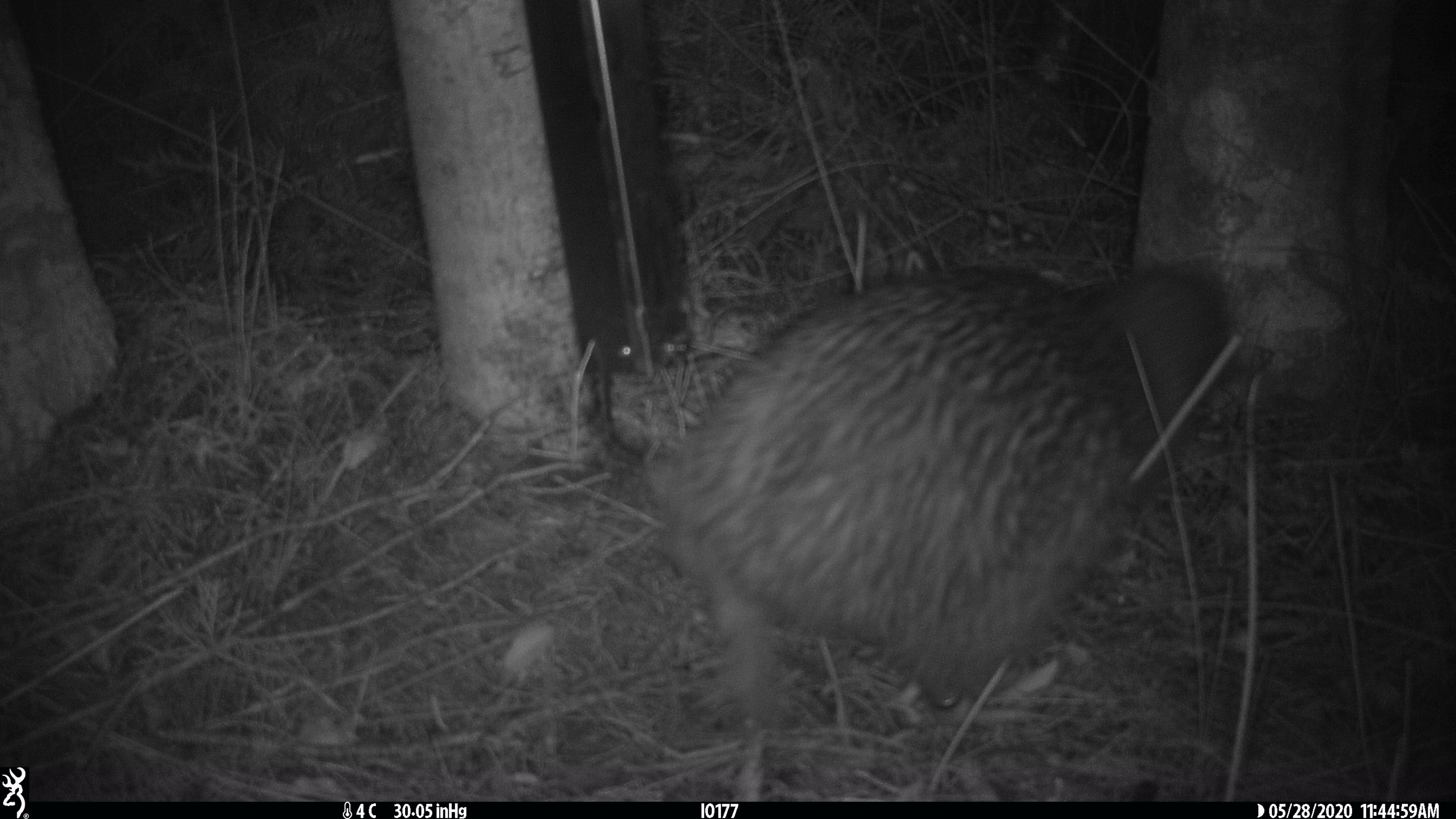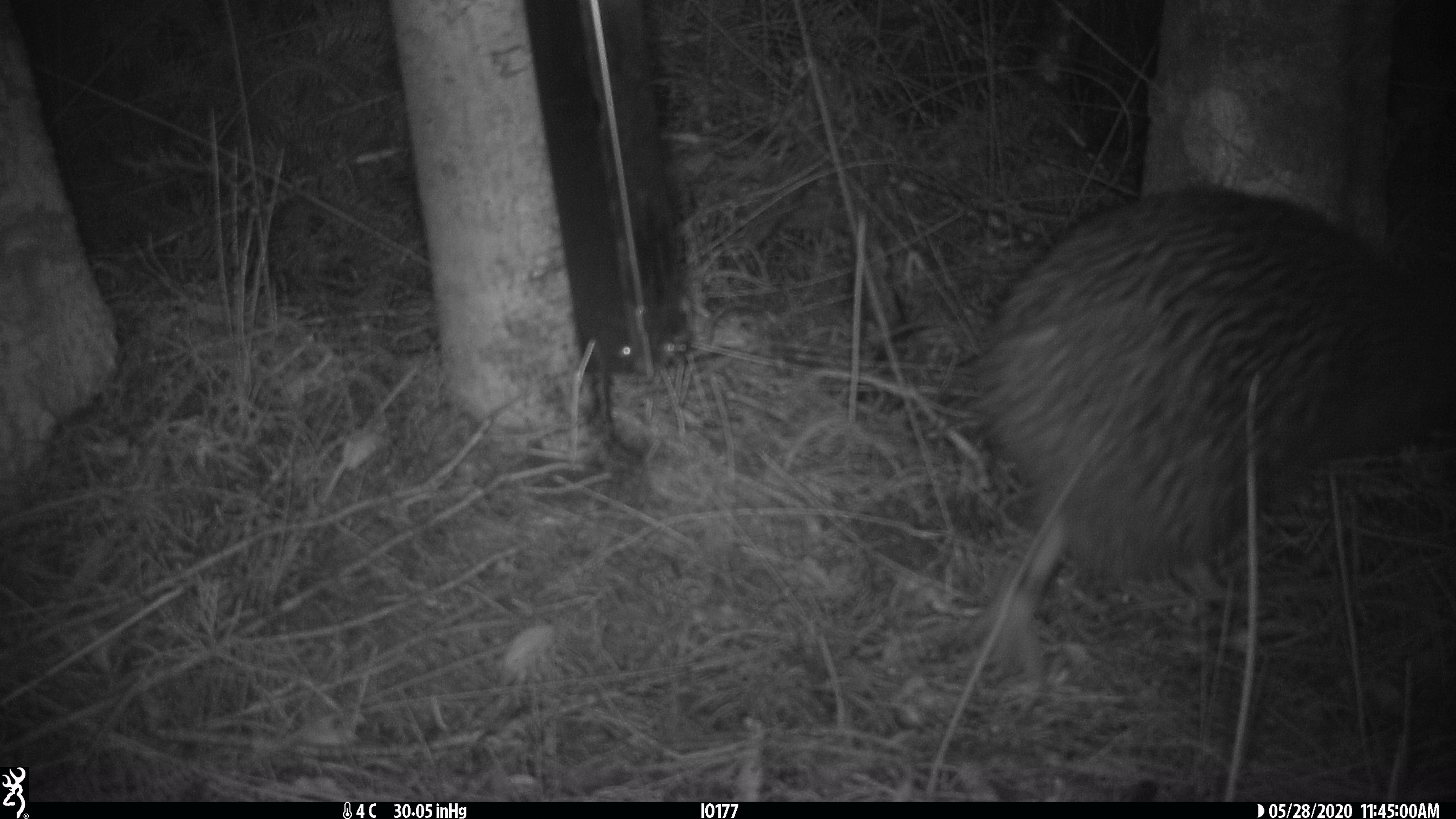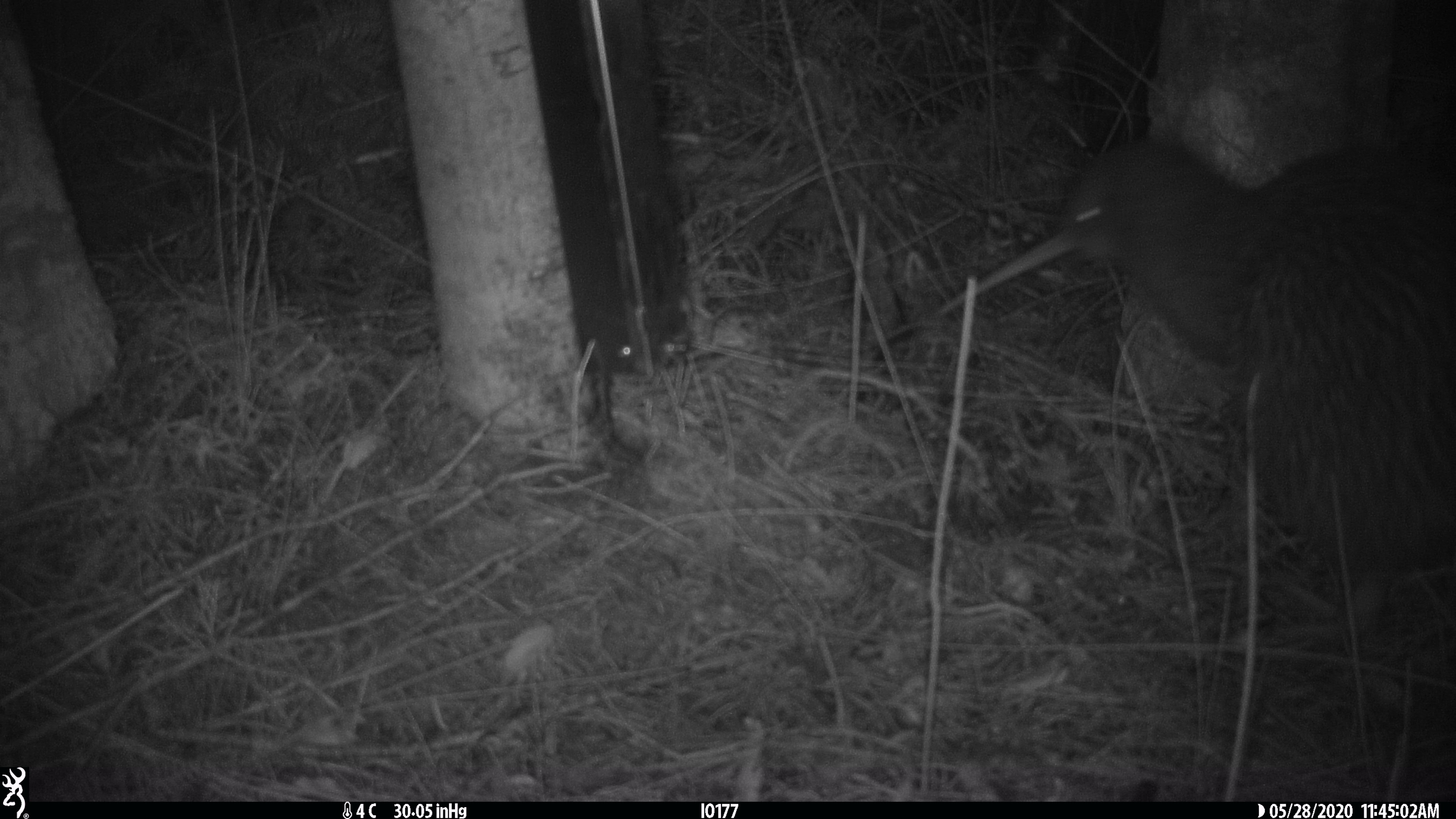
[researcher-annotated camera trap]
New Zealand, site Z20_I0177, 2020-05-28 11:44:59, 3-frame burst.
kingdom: Animalia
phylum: Chordata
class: Aves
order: Apterygiformes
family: Apterygidae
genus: Apteryx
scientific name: Apteryx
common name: kiwi